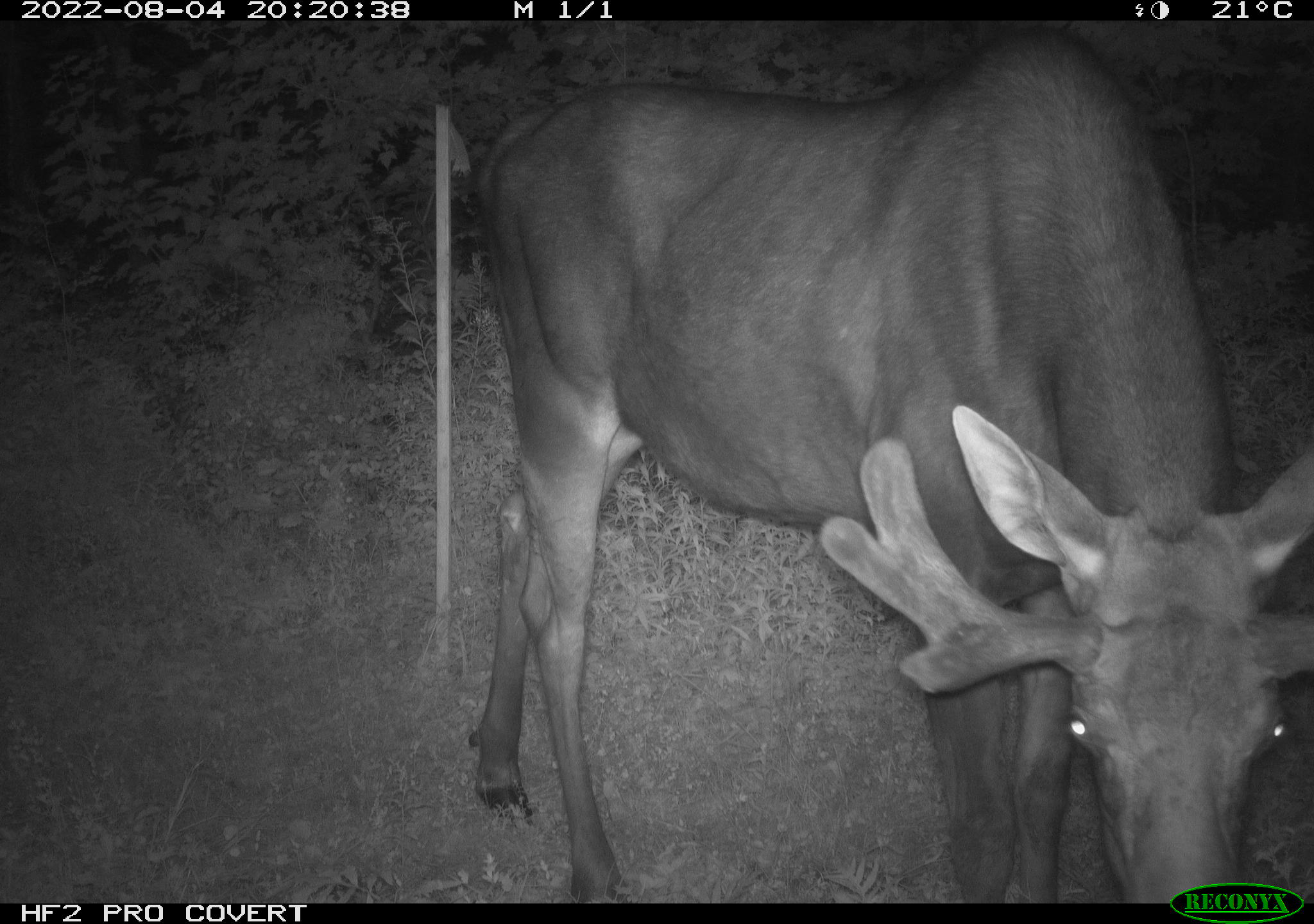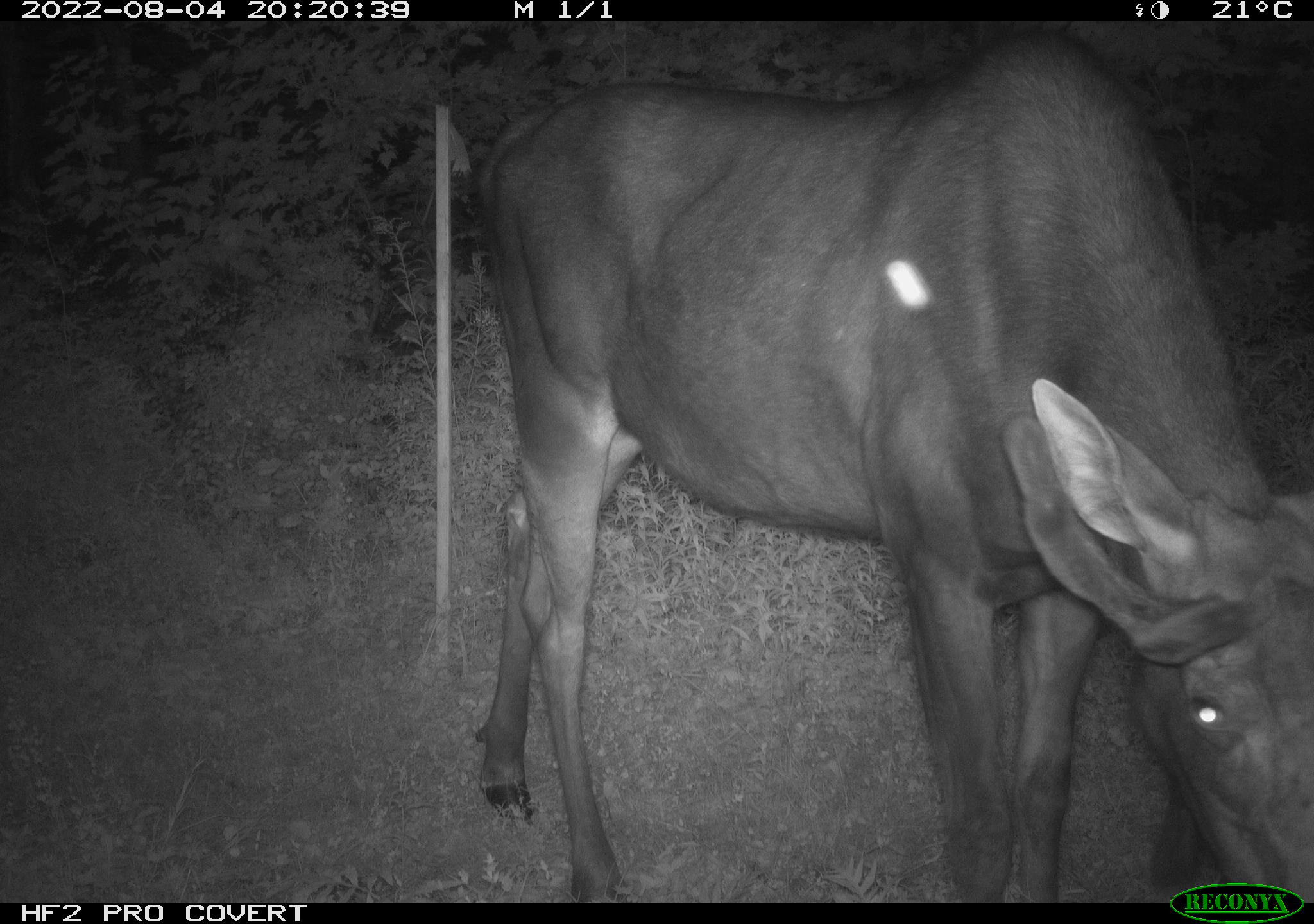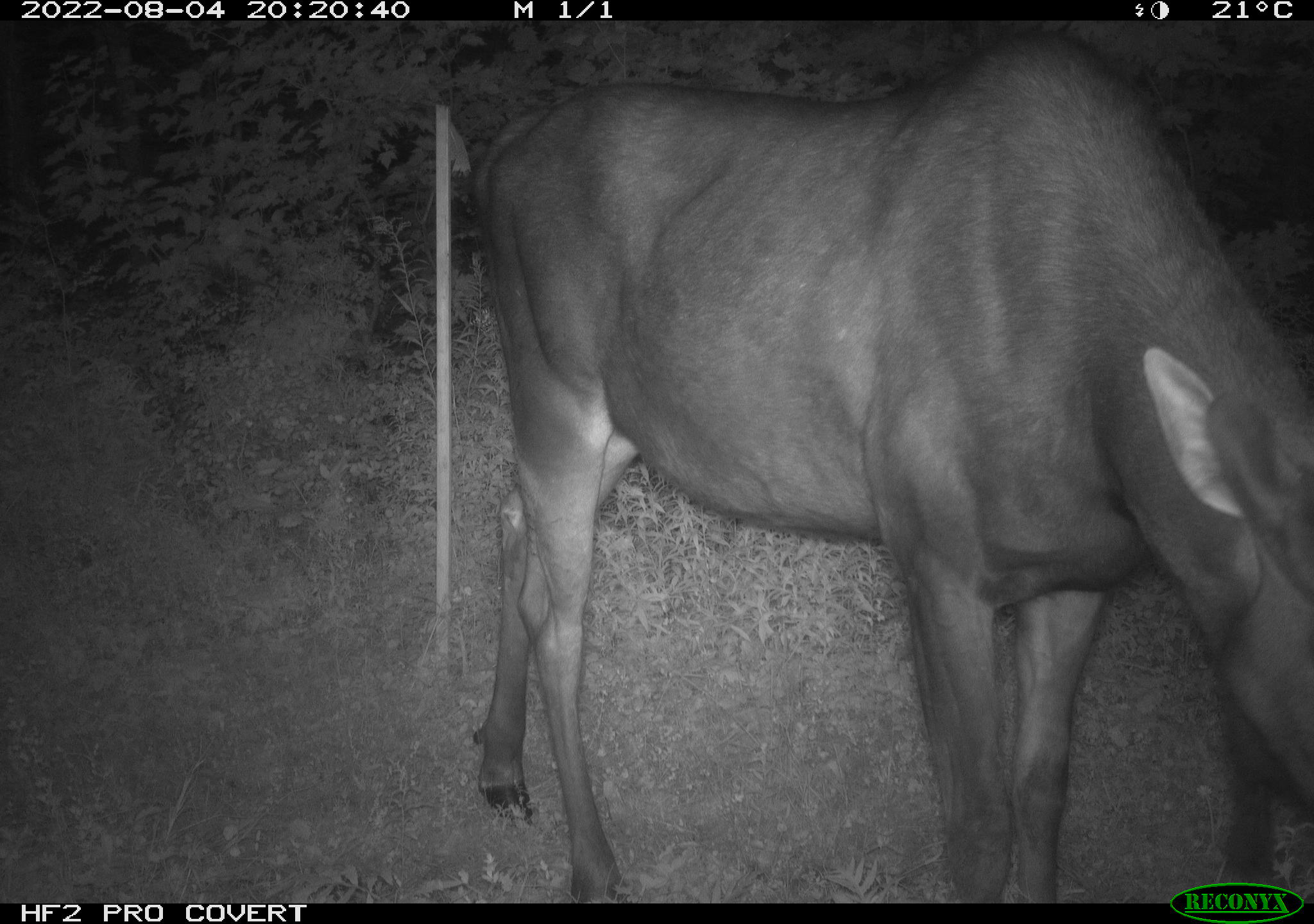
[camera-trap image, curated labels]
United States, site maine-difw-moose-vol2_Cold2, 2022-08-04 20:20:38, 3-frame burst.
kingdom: Animalia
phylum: Chordata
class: Mammalia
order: Artiodactyla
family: Cervidae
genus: Alces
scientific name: Alces alces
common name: moose